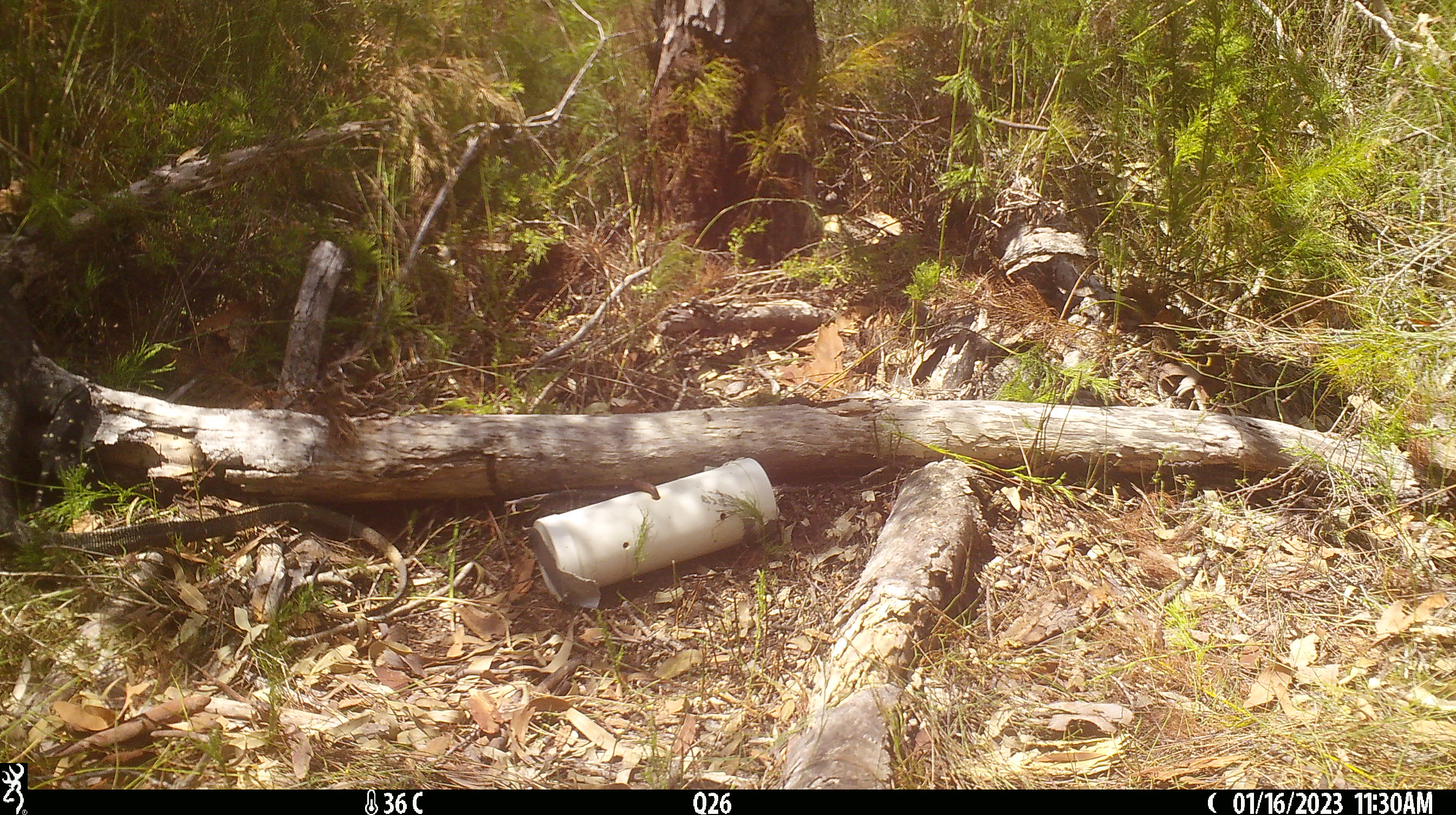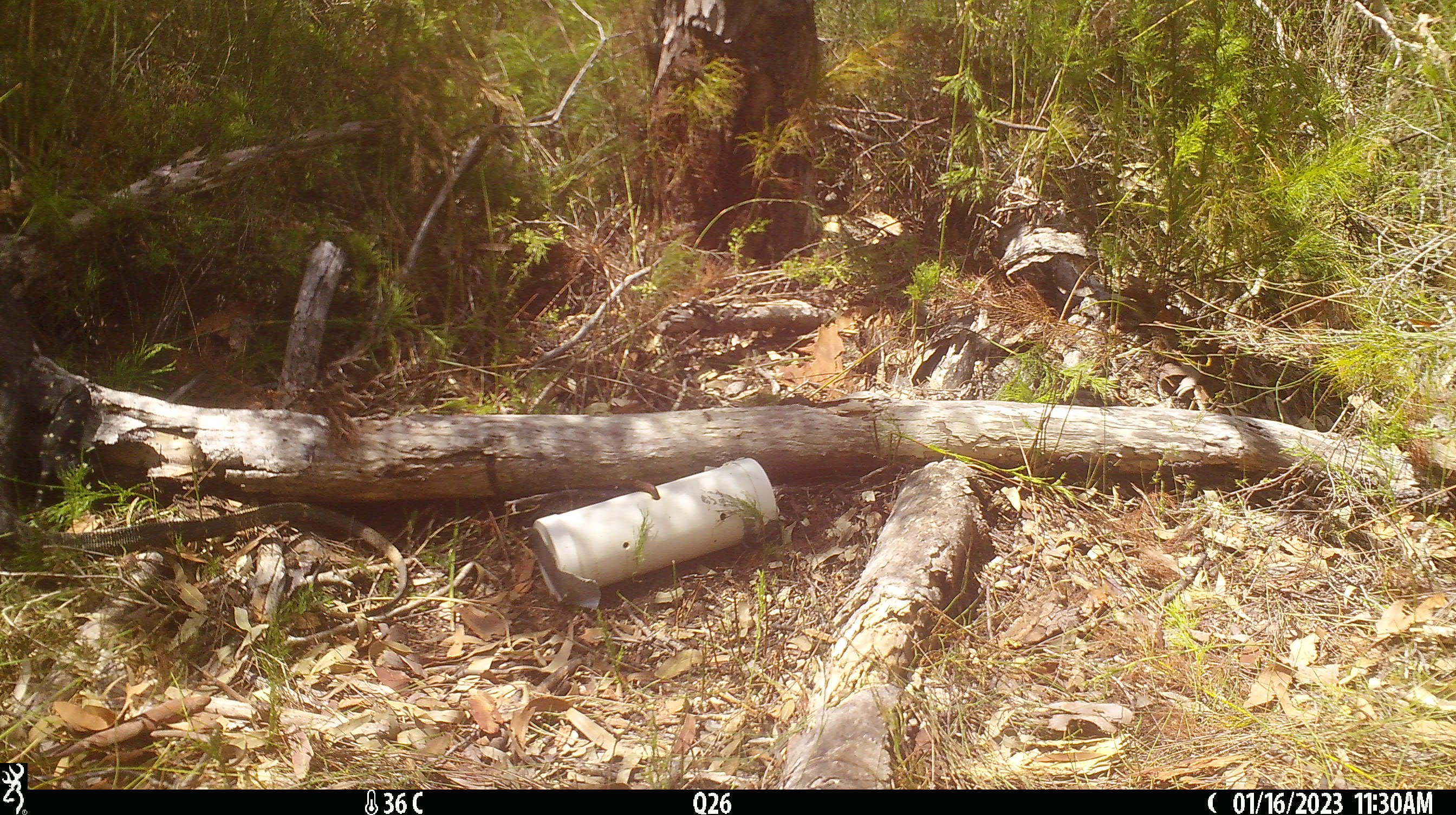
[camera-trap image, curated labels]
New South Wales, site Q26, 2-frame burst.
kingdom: Animalia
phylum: Chordata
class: Reptilia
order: Squamata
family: Varanidae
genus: Varanus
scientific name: Varanus varius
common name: lace monitor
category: goanna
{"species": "goanna (lace monitor) (Varanus varius)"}